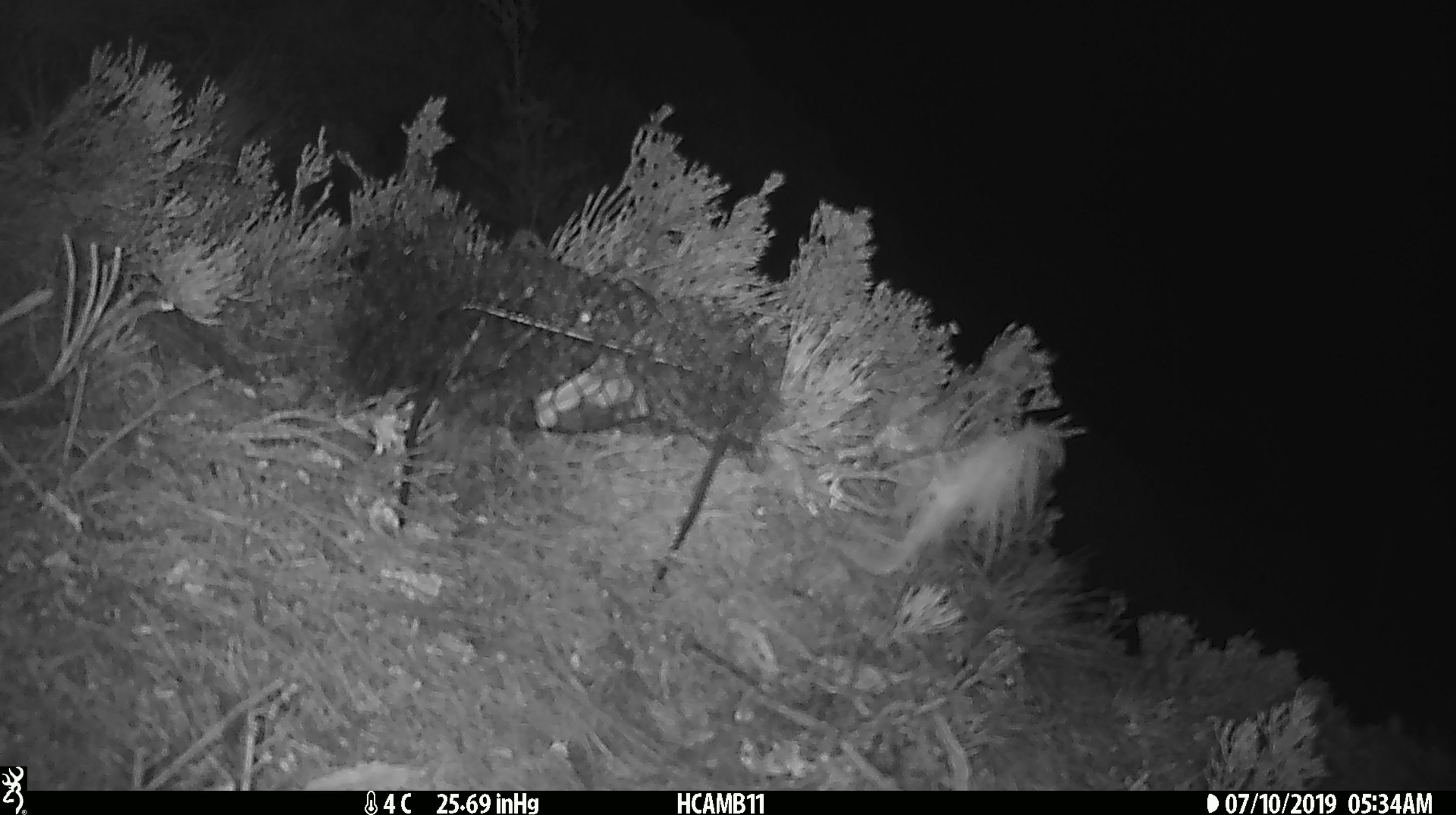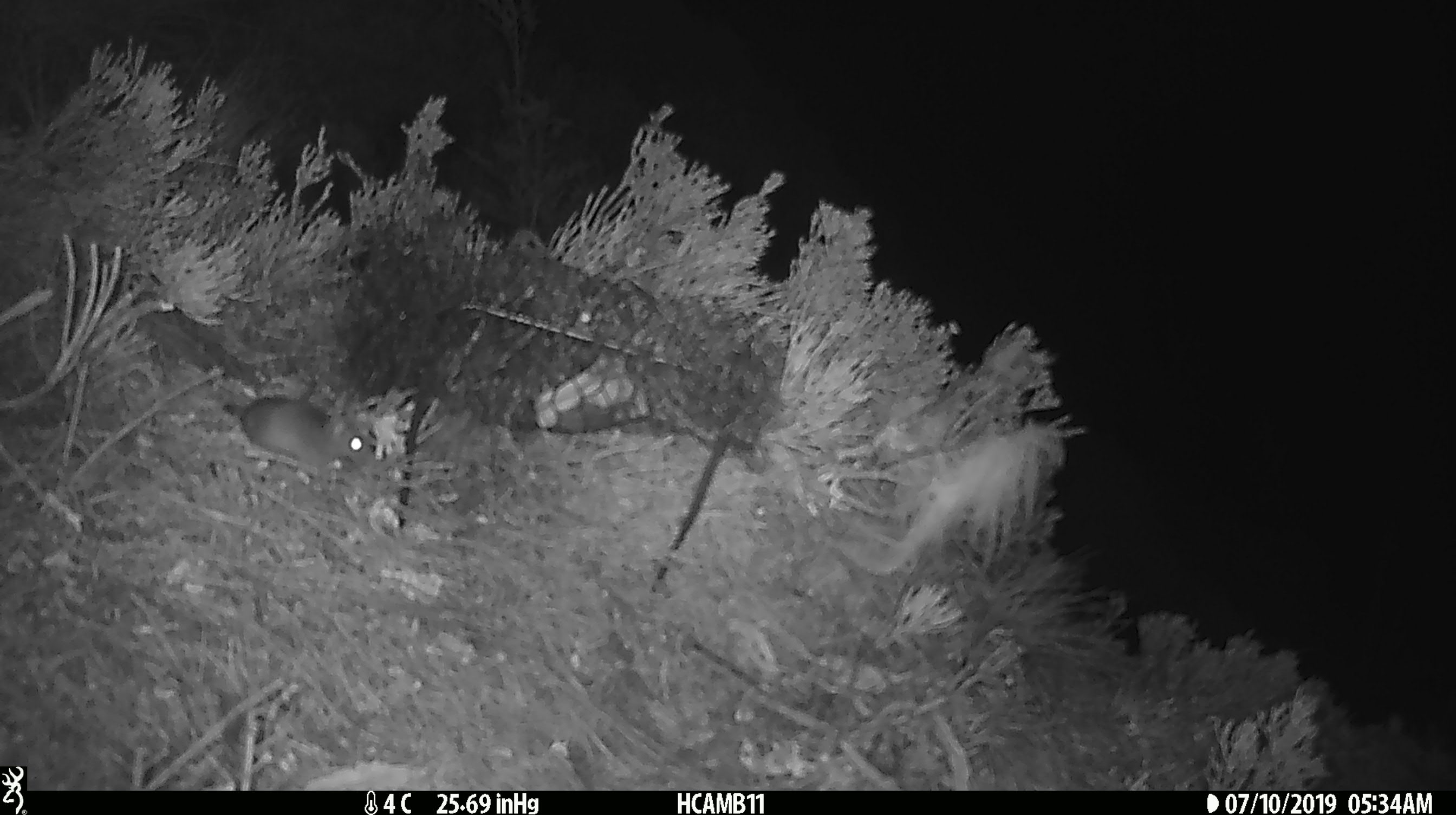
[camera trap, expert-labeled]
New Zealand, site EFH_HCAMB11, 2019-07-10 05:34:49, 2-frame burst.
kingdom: Animalia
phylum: Chordata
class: Mammalia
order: Rodentia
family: Muridae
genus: Mus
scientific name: Mus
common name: mouse